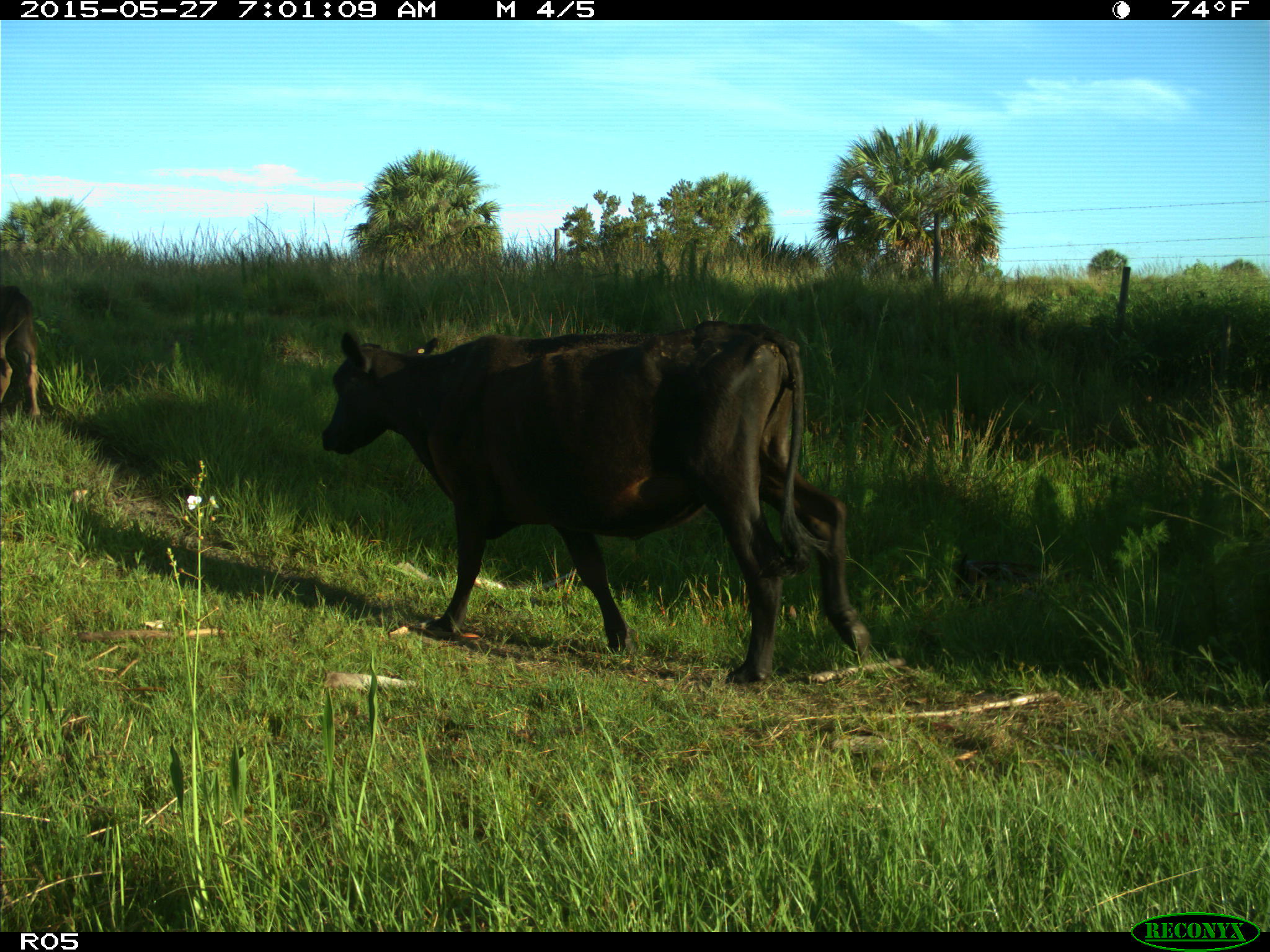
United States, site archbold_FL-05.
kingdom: Animalia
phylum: Chordata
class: Mammalia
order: Artiodactyla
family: Bovidae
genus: Bos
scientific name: Bos taurus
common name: domestic cow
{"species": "Bos taurus (domestic cow)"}